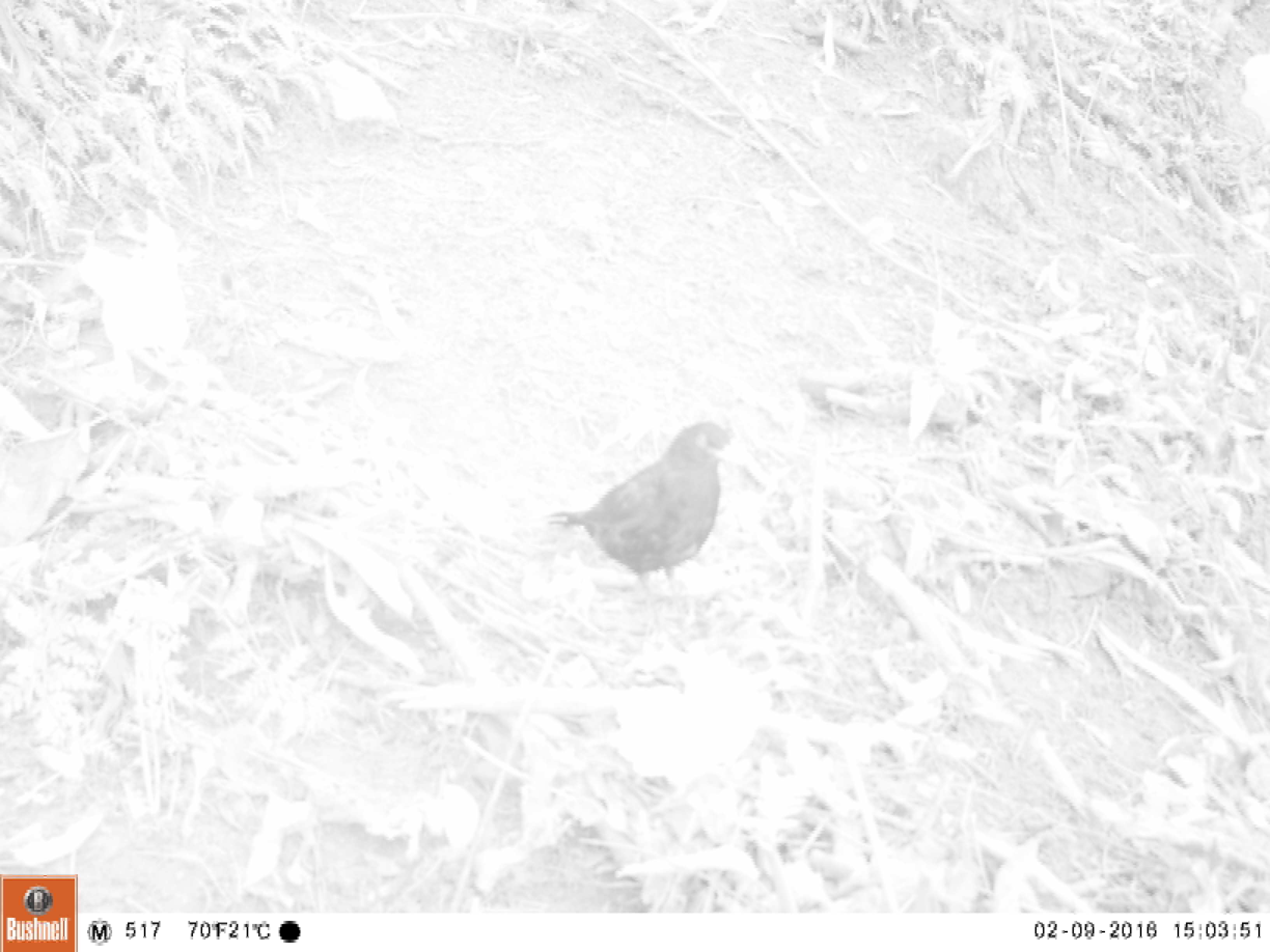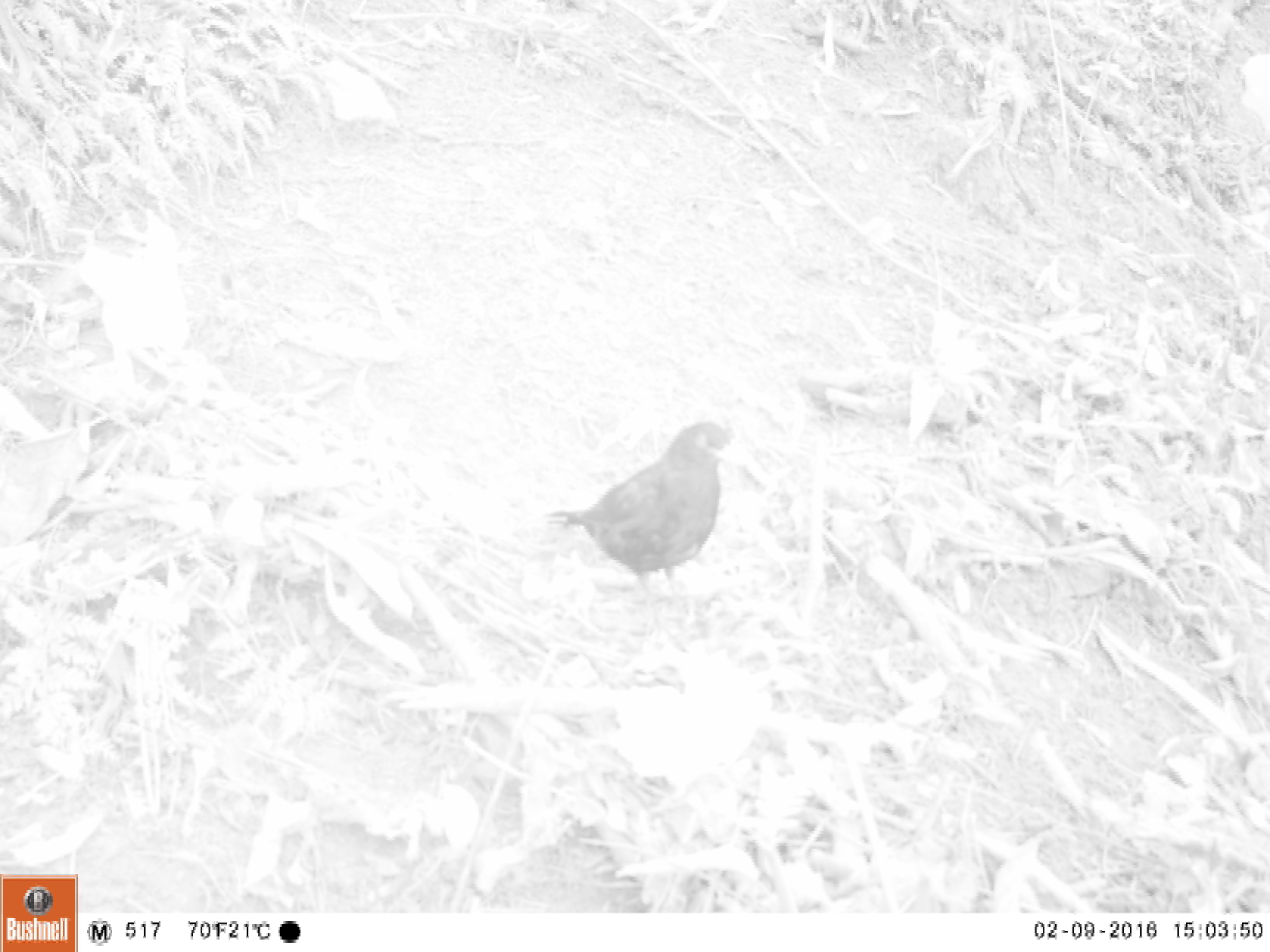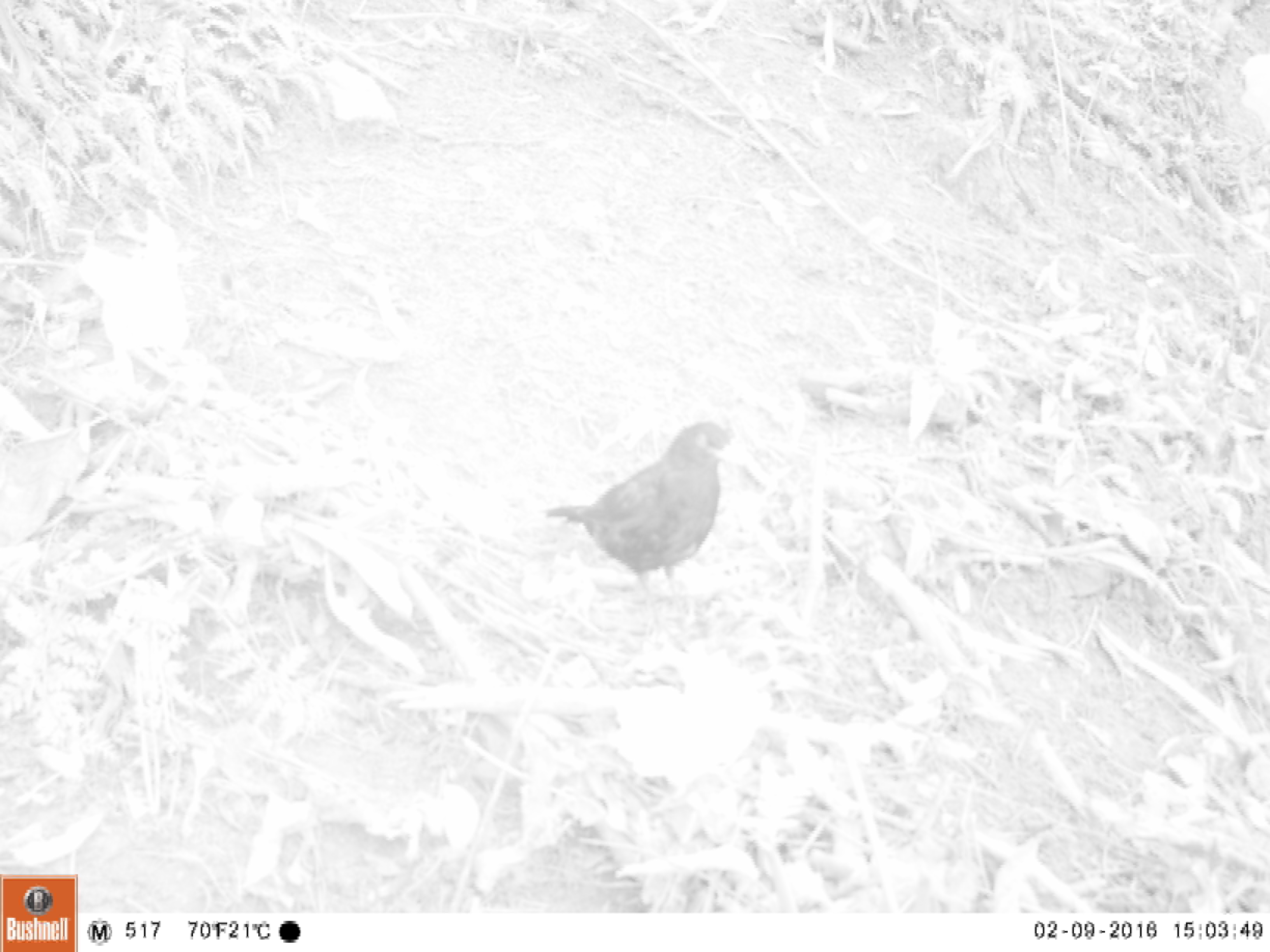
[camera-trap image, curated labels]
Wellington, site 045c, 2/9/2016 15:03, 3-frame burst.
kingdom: Animalia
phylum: Chordata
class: Aves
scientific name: Aves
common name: bird